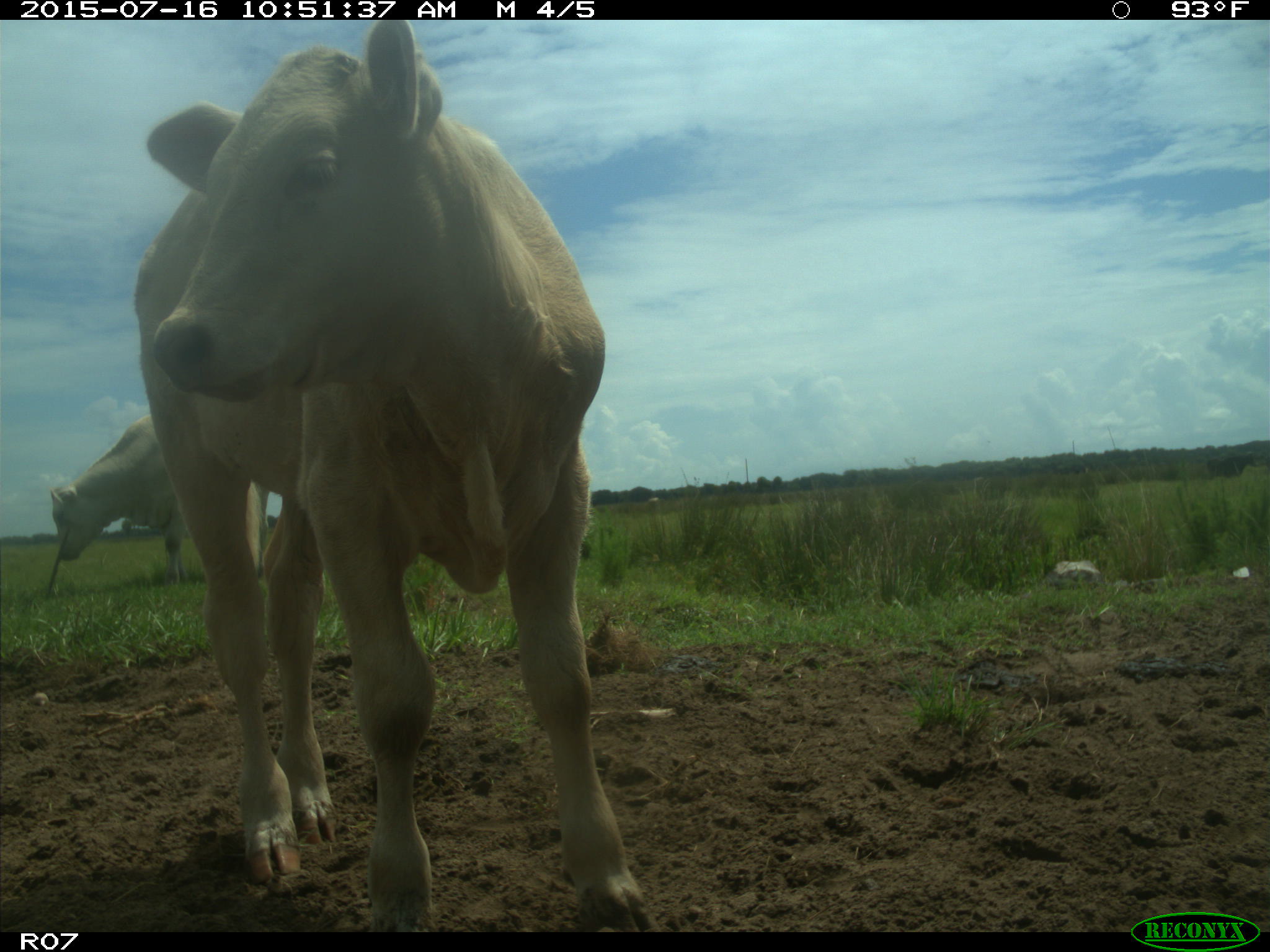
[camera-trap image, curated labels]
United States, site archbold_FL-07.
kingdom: Animalia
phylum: Chordata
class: Mammalia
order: Artiodactyla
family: Bovidae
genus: Bos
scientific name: Bos taurus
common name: domestic cow